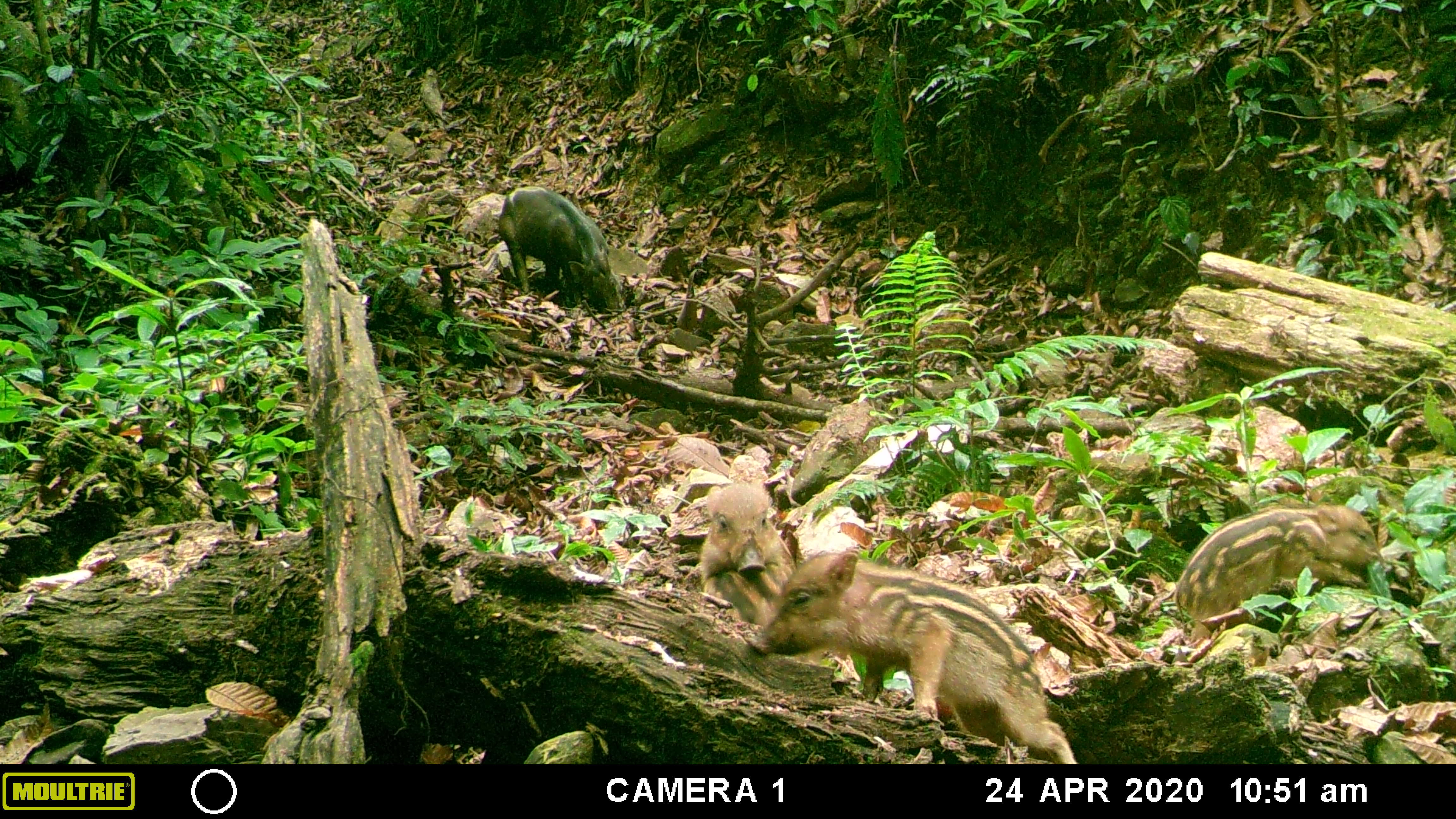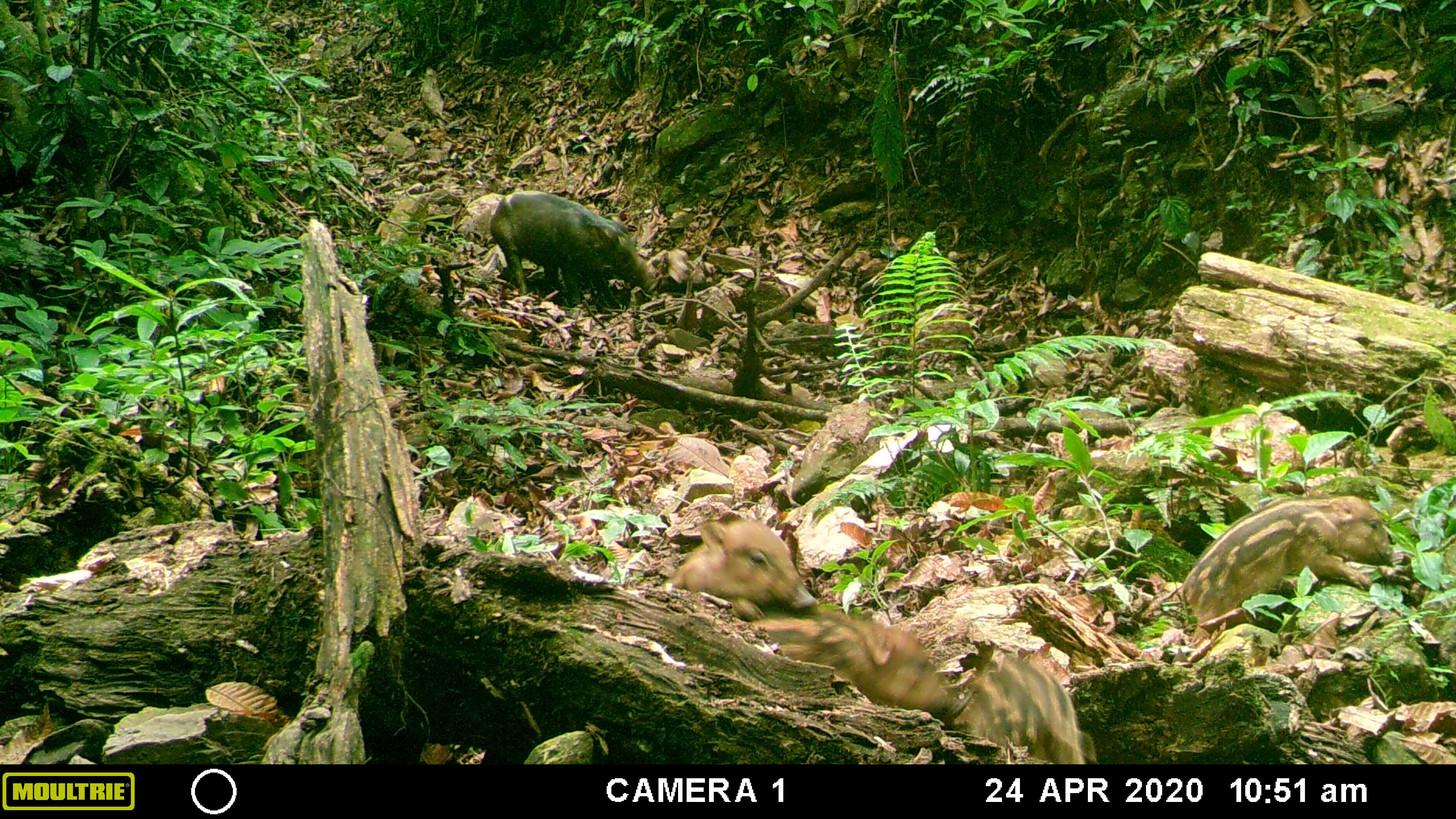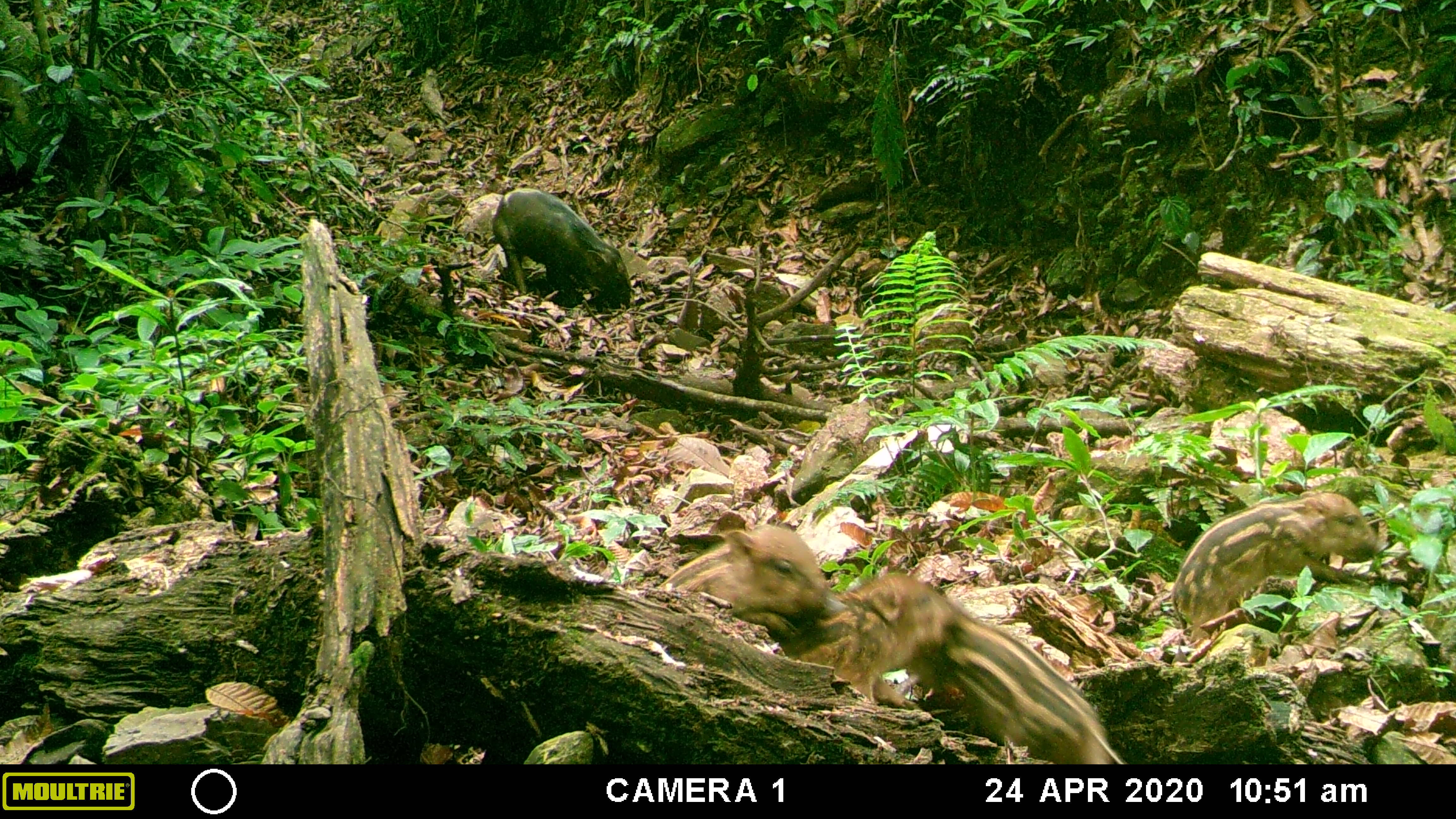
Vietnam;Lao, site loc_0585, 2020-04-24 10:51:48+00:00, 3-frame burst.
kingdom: Animalia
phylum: Chordata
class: Mammalia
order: Artiodactyla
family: Suidae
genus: Sus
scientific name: Sus scrofa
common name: eurasian wild pig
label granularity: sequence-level